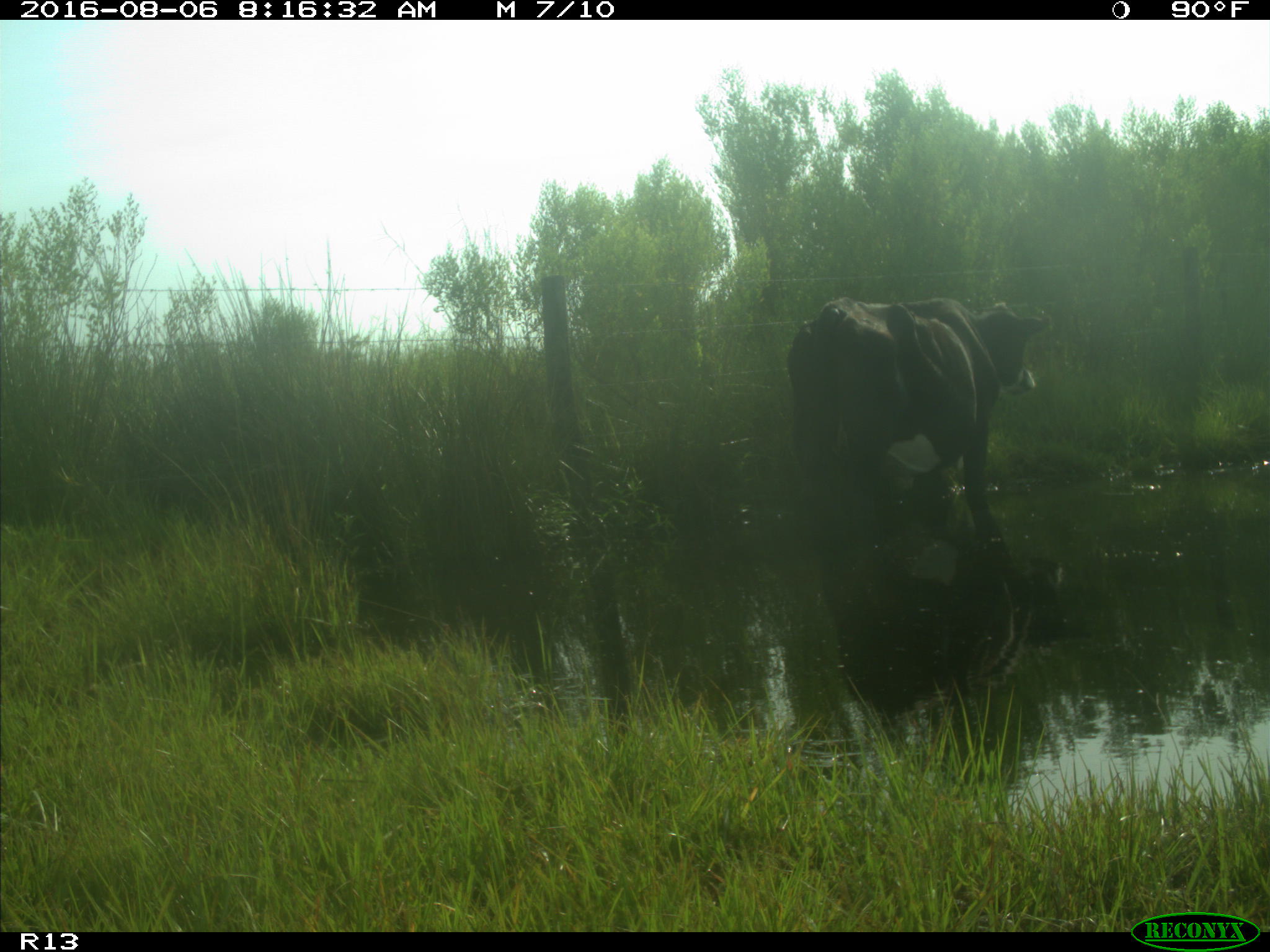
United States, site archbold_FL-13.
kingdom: Animalia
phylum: Chordata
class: Mammalia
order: Artiodactyla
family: Bovidae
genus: Bos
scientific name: Bos taurus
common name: domestic cow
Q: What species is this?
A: Bos taurus (domestic cow).